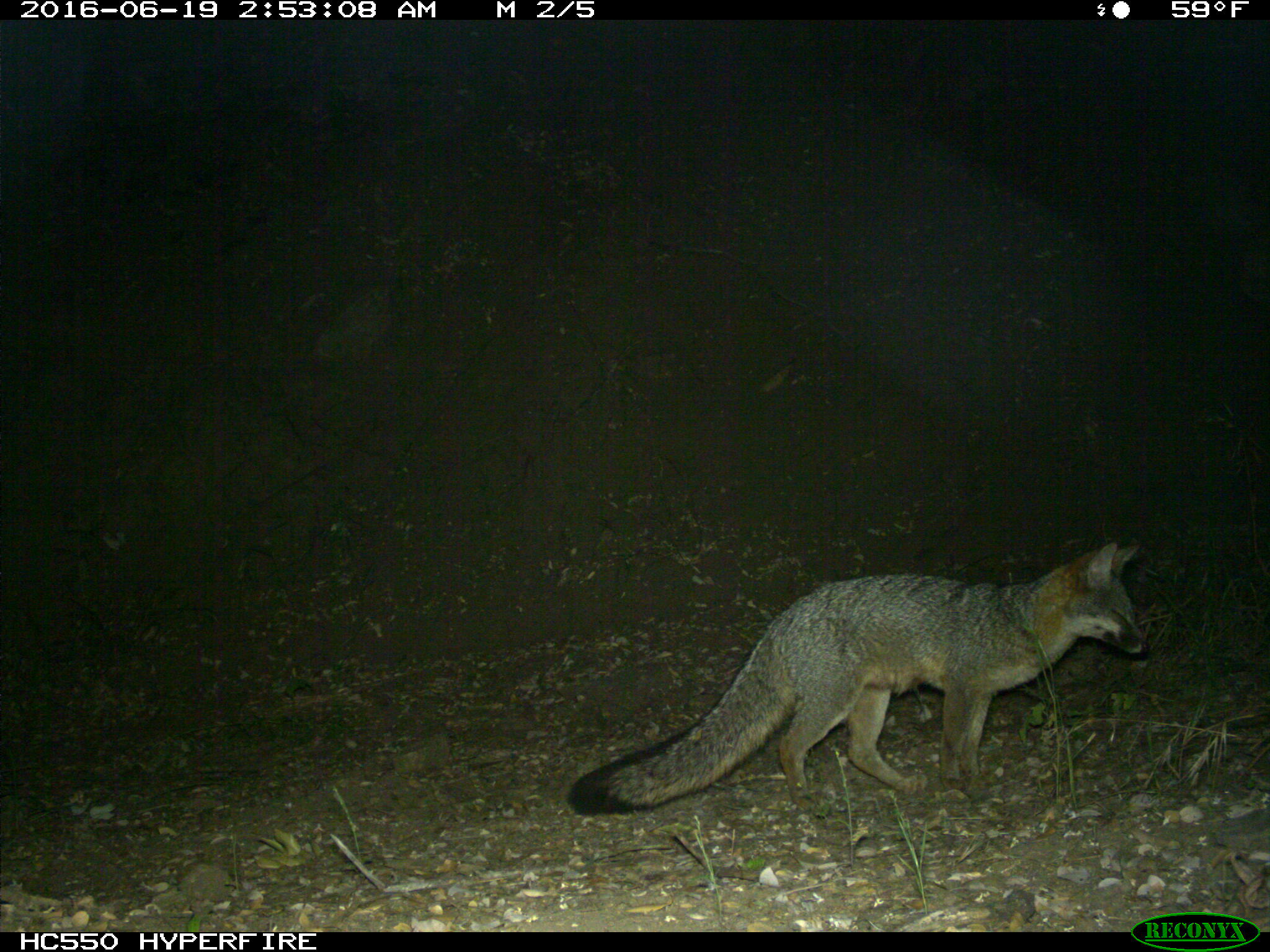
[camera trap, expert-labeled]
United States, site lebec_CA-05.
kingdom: Animalia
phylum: Chordata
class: Mammalia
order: Carnivora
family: Canidae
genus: Urocyon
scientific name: Urocyon cinereoargenteus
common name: gray fox